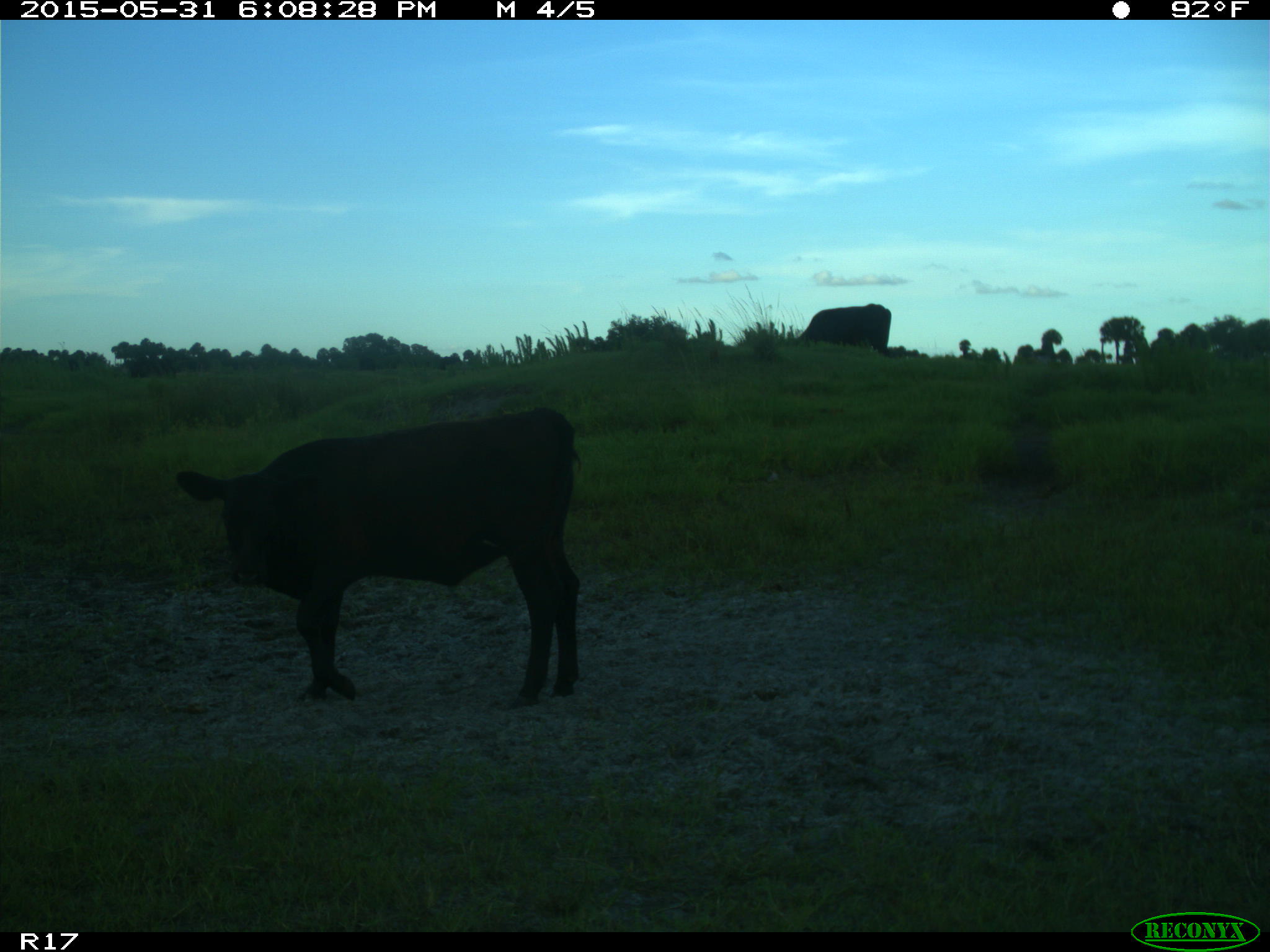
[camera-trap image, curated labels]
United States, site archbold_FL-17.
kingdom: Animalia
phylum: Chordata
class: Mammalia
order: Artiodactyla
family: Bovidae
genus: Bos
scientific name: Bos taurus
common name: domestic cow